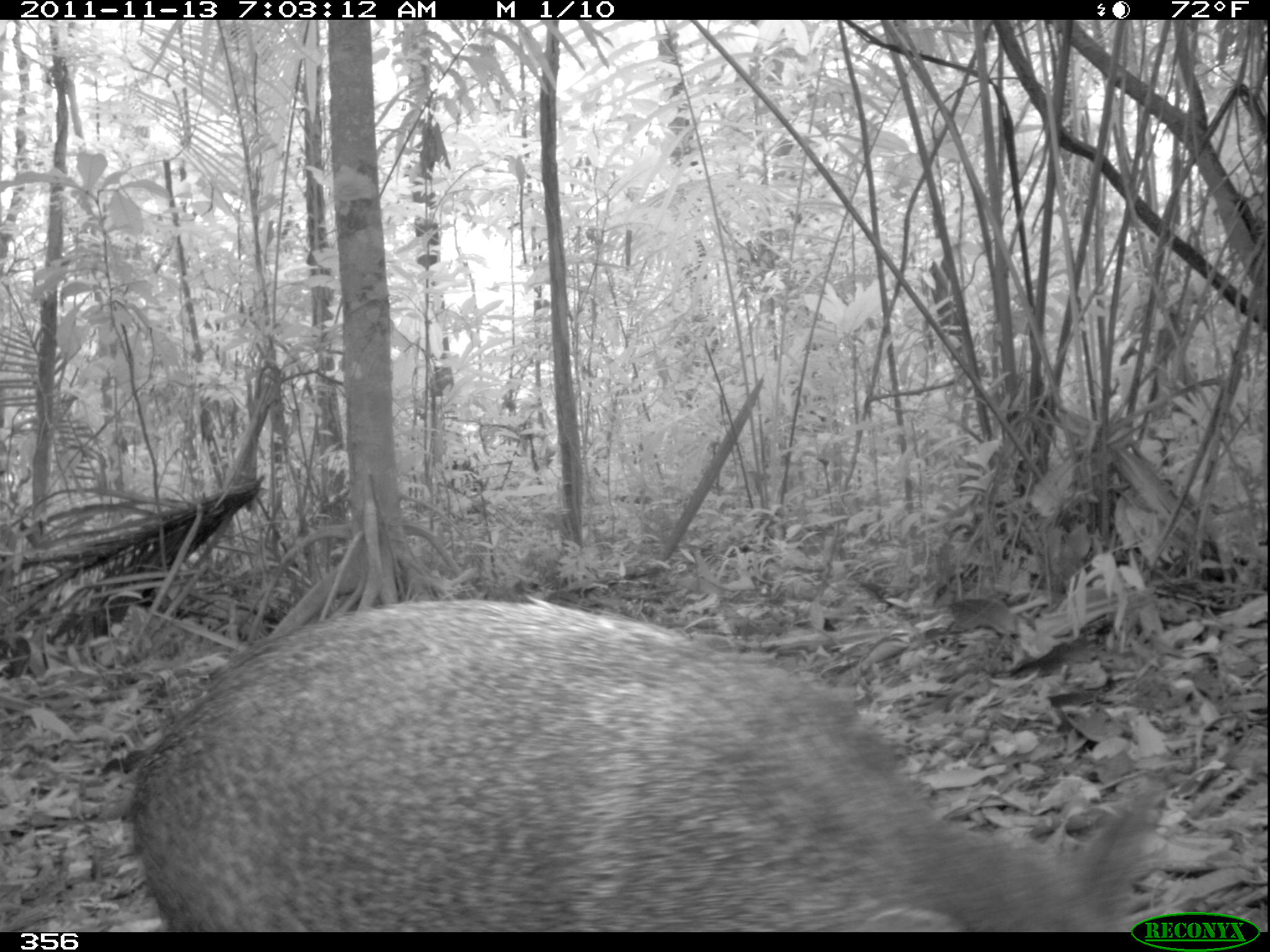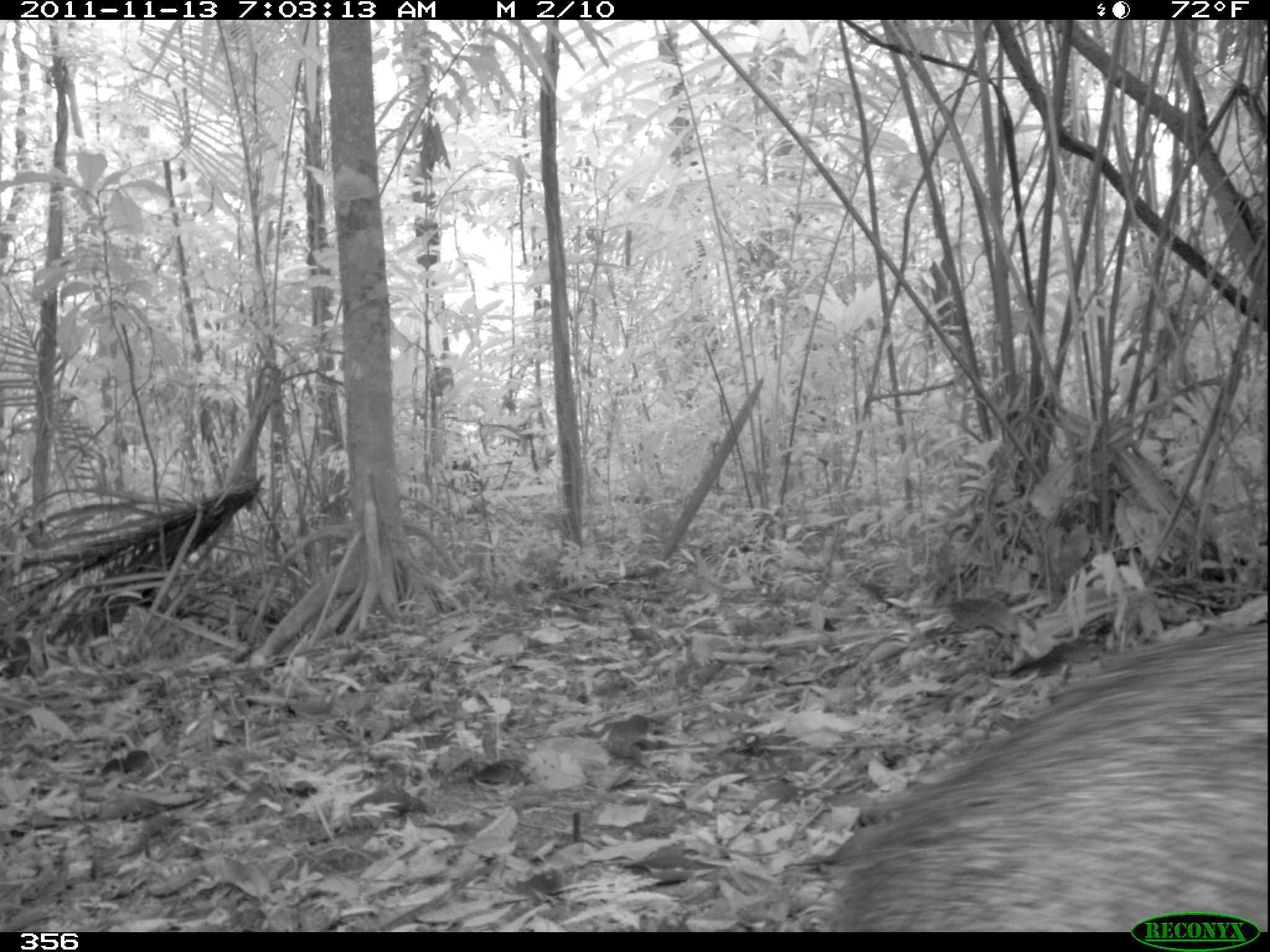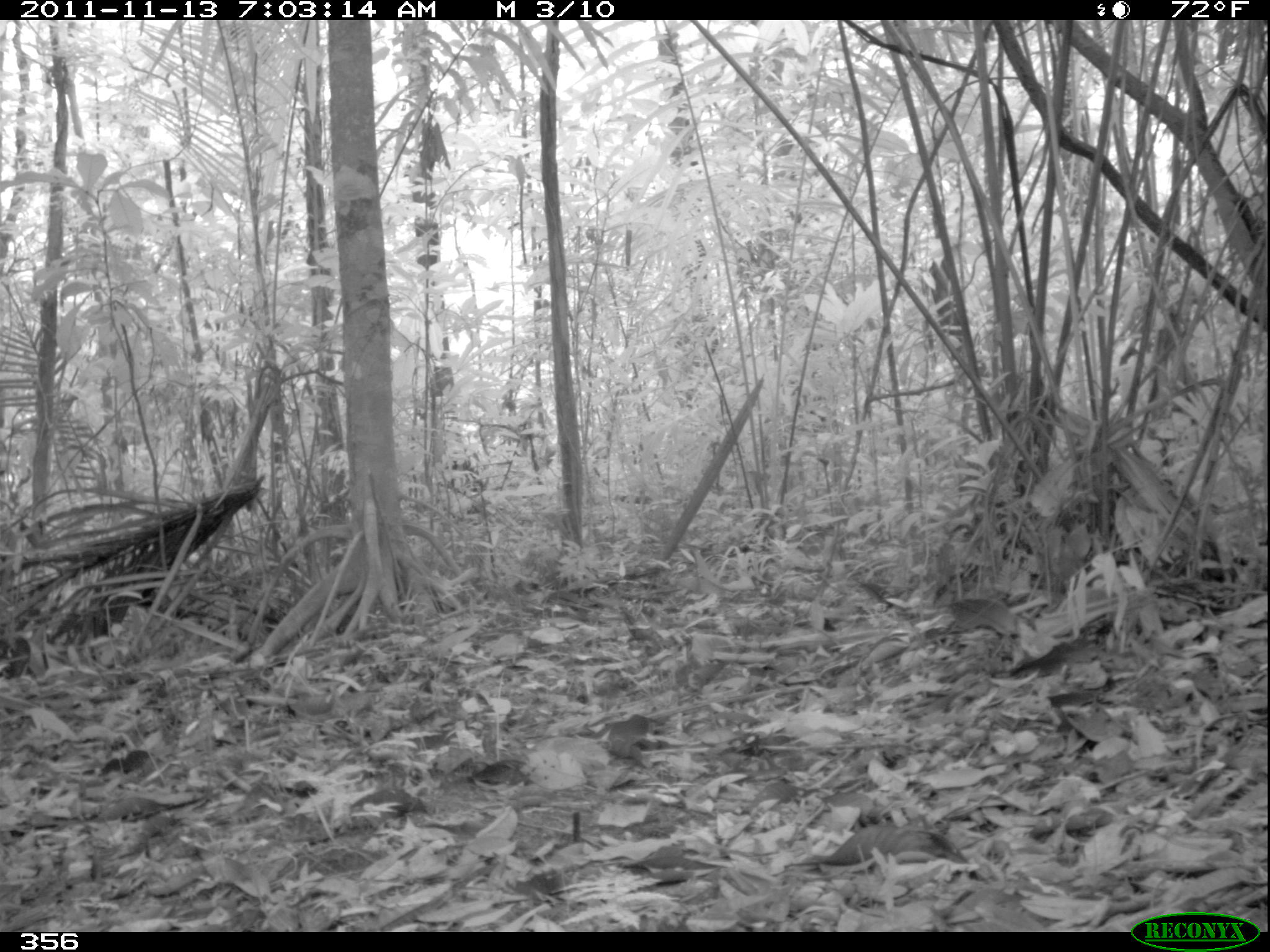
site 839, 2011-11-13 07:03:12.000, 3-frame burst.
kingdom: Animalia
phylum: Chordata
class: Mammalia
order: Artiodactyla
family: Tayassuidae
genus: Pecari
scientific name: Pecari tajacu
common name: collared peccary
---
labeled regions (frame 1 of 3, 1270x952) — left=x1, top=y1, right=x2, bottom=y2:
pecari tajacu: left=127, top=594, right=1161, bottom=932